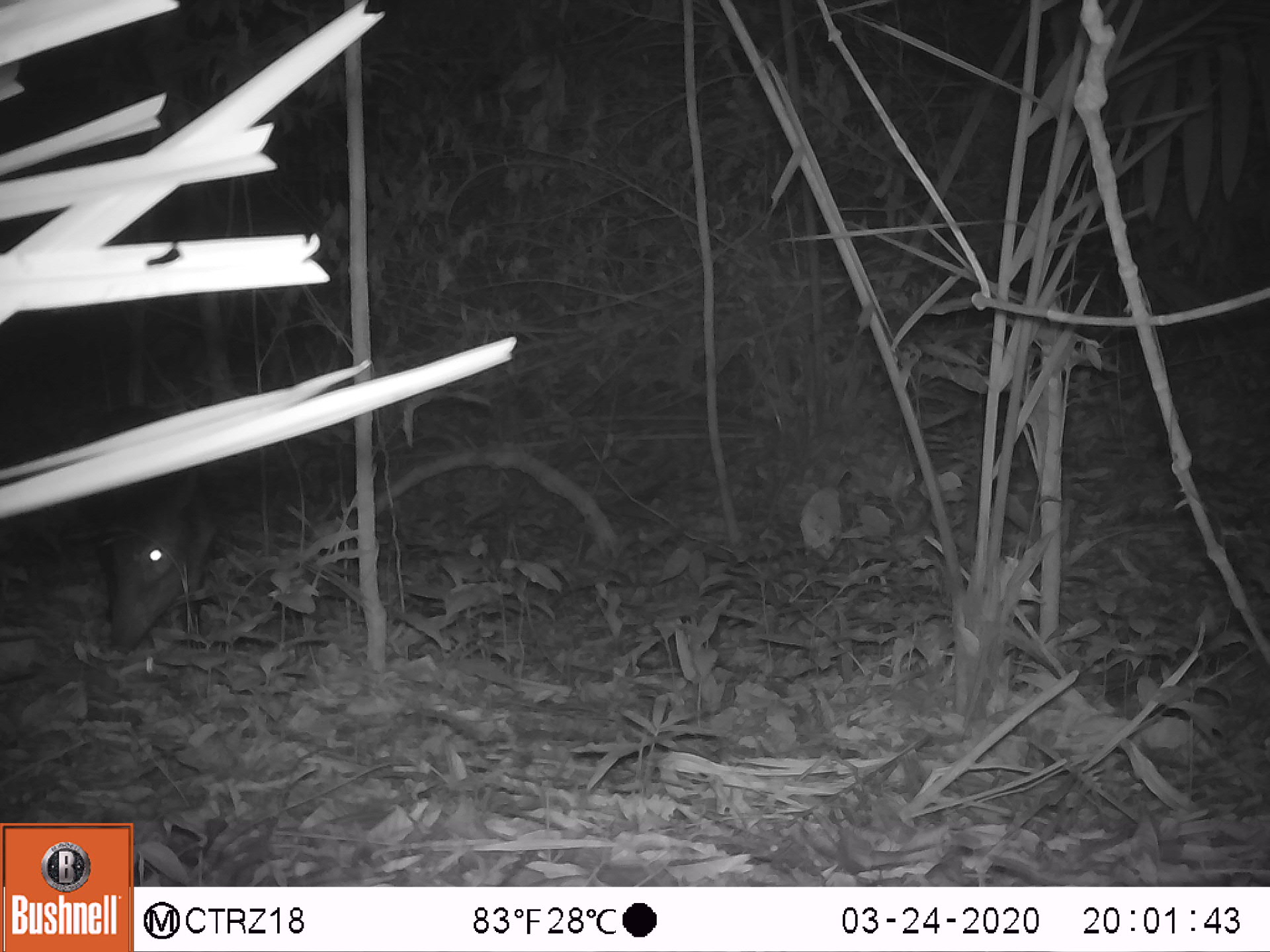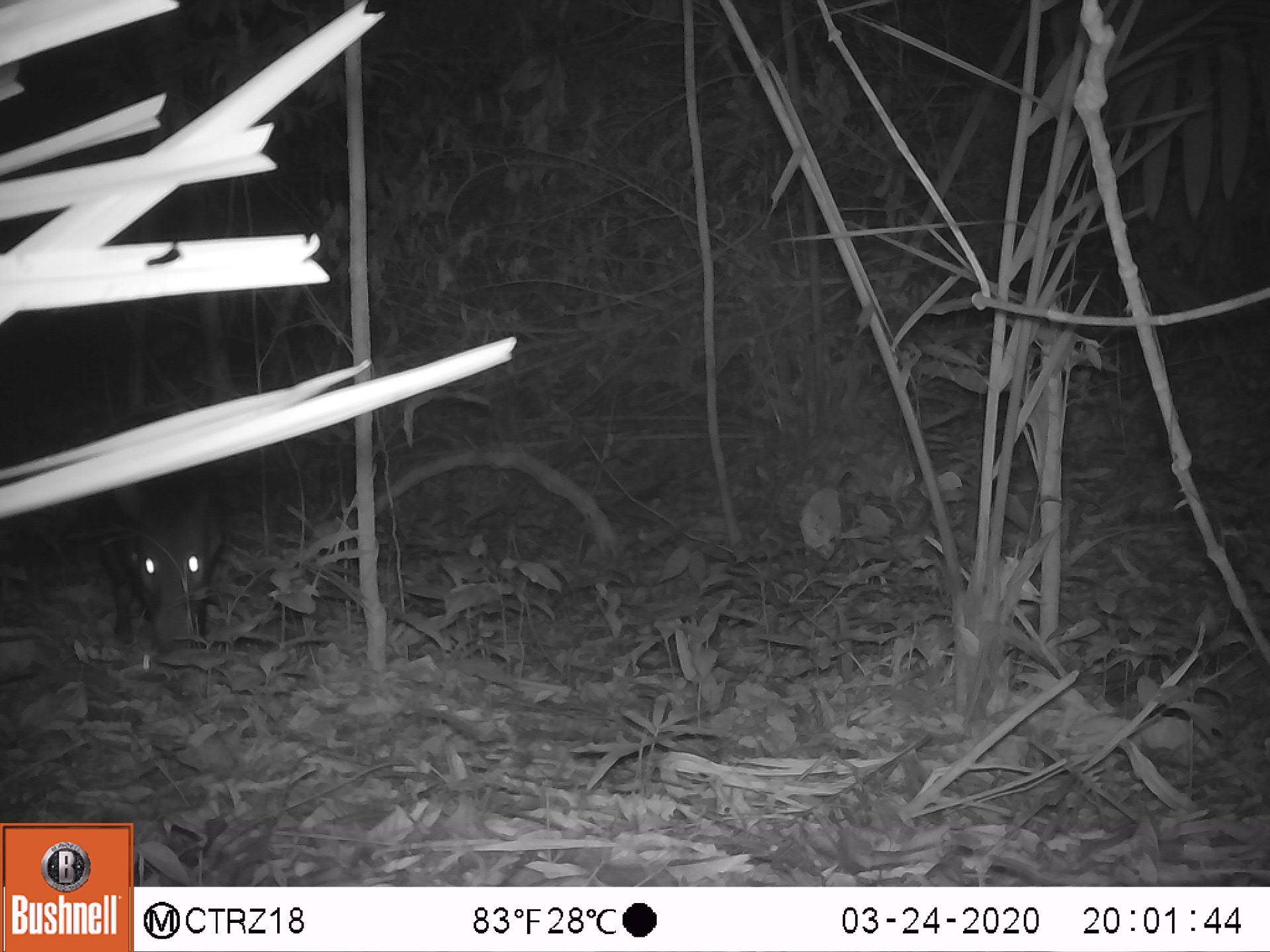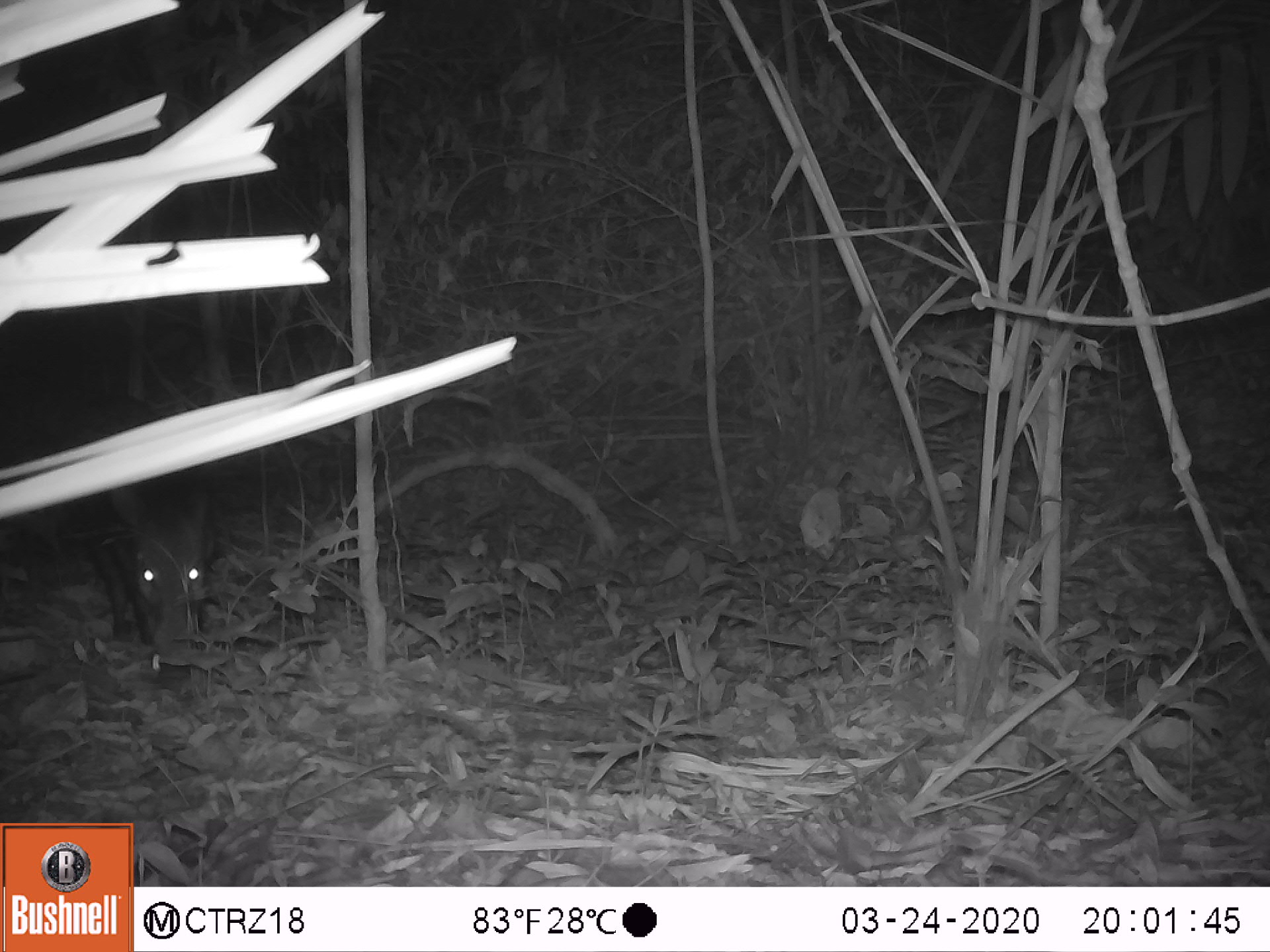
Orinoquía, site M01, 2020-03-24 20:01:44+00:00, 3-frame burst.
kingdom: Animalia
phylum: Chordata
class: Mammalia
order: Artiodactyla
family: Tayassuidae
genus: Pecari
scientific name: Pecari tajacu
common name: collared peccary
Collared peccary (Pecari tajacu).